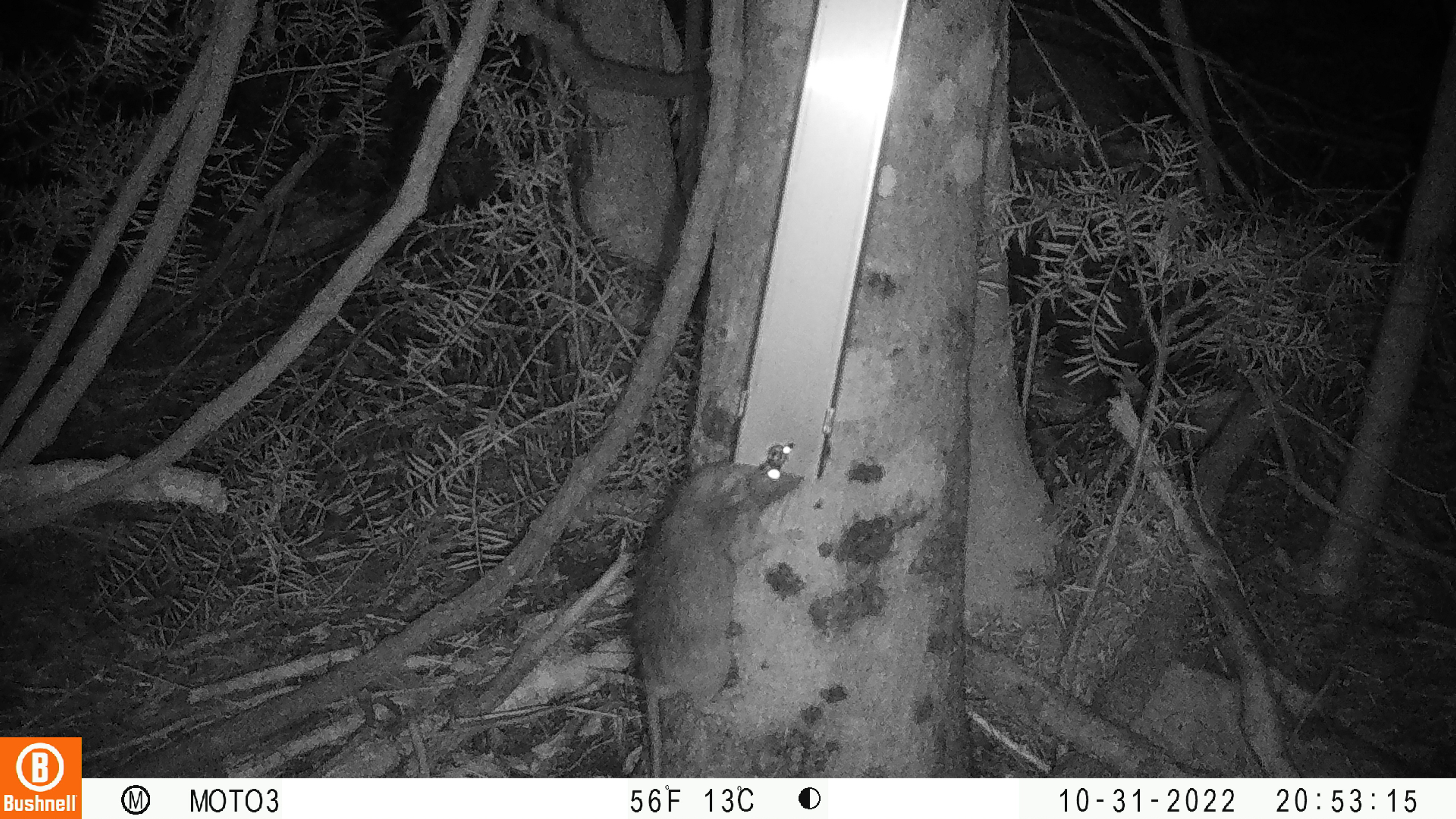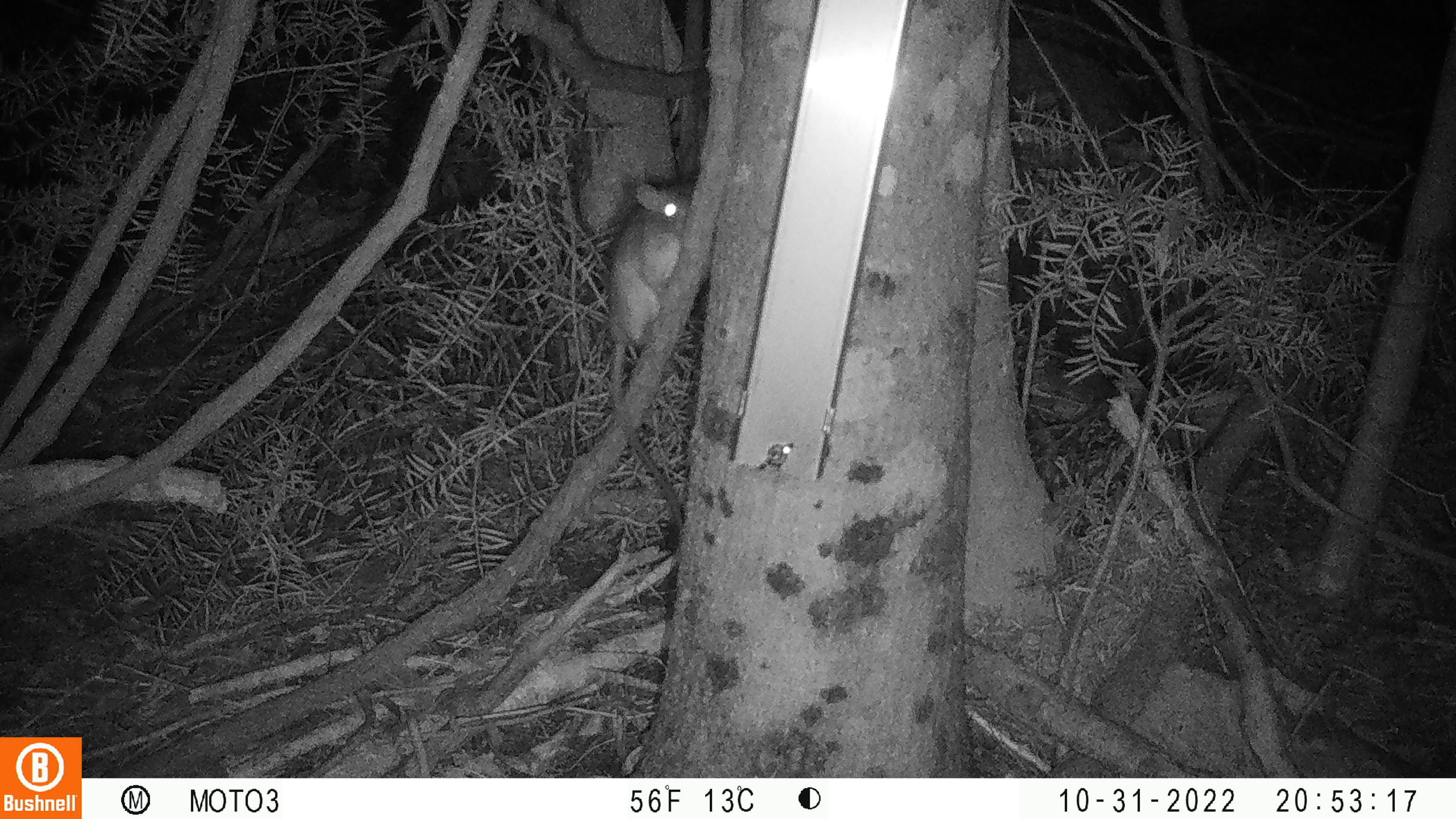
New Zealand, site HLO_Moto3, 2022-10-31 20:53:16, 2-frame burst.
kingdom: Animalia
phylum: Chordata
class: Mammalia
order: Rodentia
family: Muridae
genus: Rattus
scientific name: Rattus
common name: rat